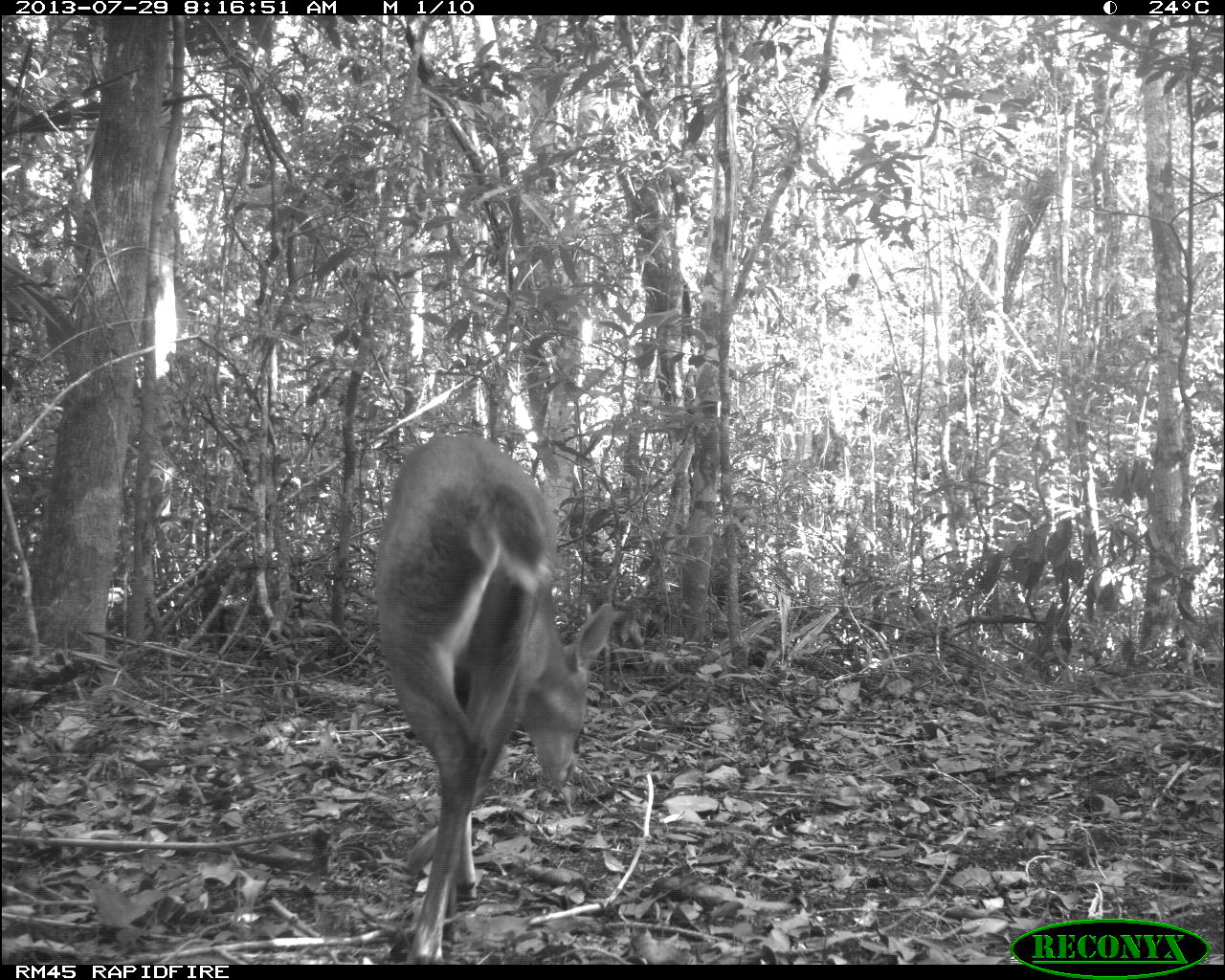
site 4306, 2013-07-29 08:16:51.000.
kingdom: Animalia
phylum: Chordata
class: Mammalia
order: Artiodactyla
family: Cervidae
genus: Mazama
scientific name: Mazama temama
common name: central american red brocket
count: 1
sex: male